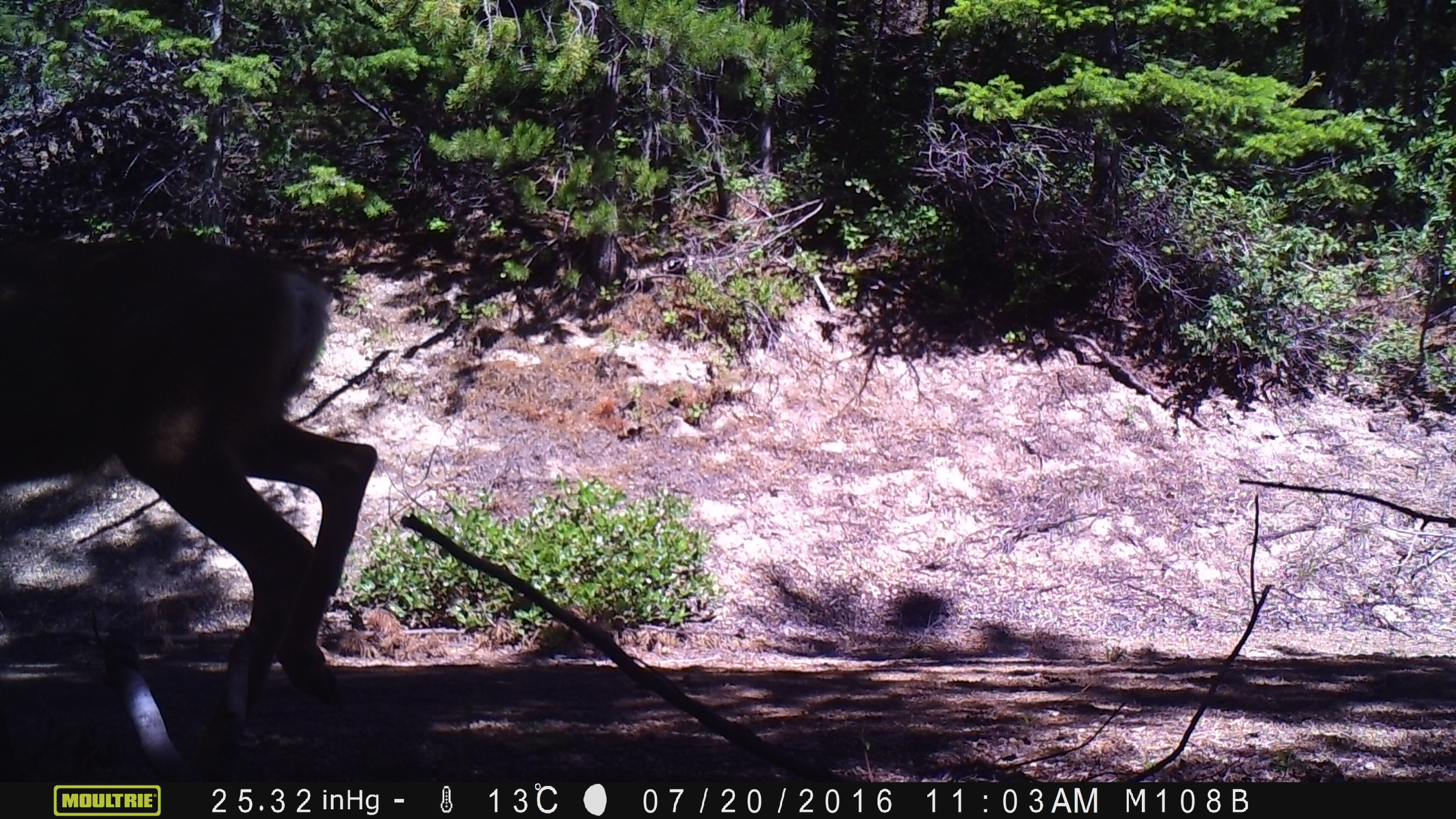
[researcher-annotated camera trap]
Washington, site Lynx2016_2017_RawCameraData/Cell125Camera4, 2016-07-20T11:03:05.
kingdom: Animalia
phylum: Chordata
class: Mammalia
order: Artiodactyla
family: Cervidae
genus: Odocoileus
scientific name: Odocoileus hemionus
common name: mule deer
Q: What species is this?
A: Odocoileus hemionus (mule deer).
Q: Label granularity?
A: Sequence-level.